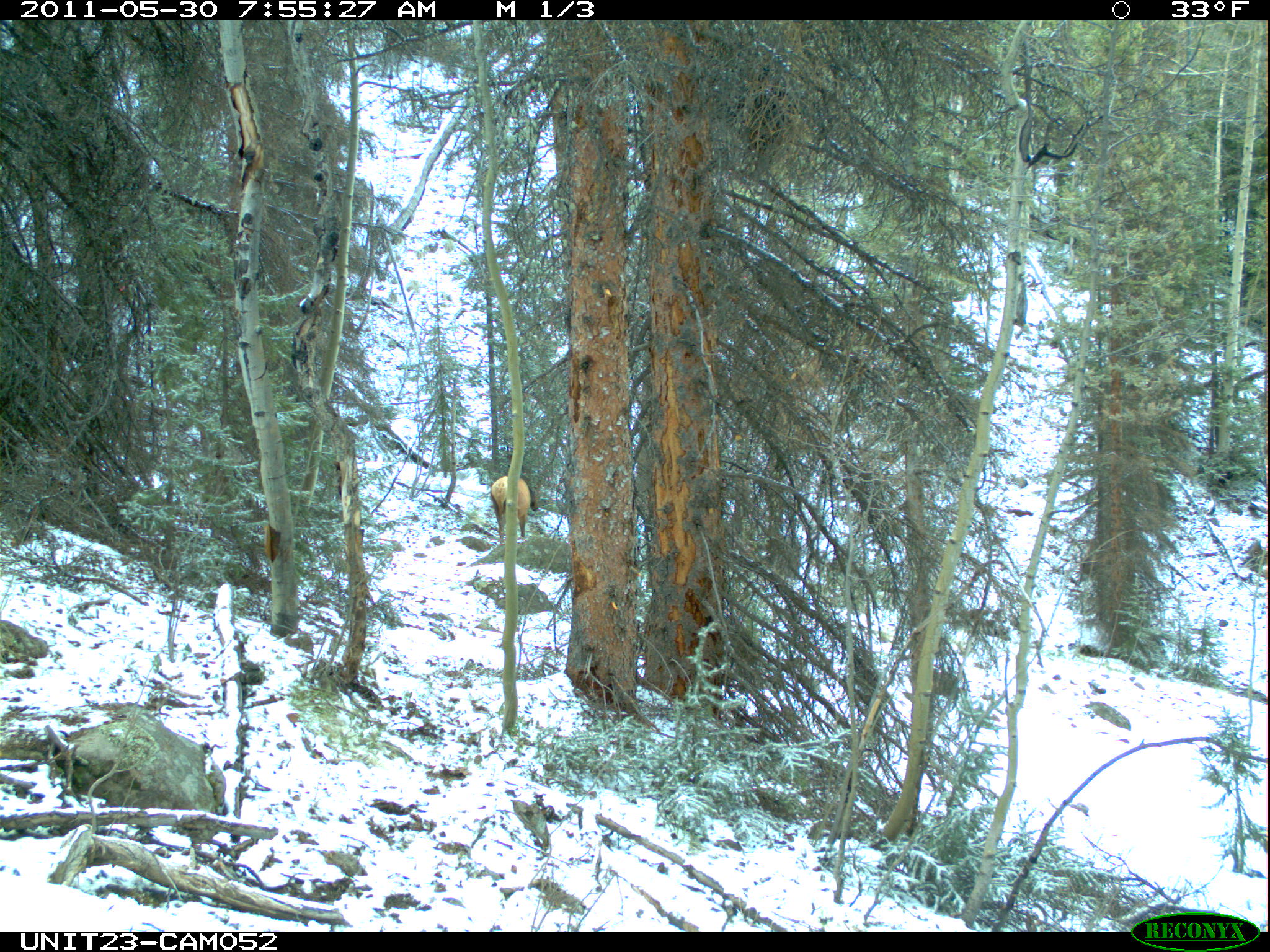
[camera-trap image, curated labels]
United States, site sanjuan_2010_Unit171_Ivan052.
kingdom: Animalia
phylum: Chordata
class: Mammalia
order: Artiodactyla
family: Cervidae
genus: Cervus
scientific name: Cervus elaphus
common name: red deer